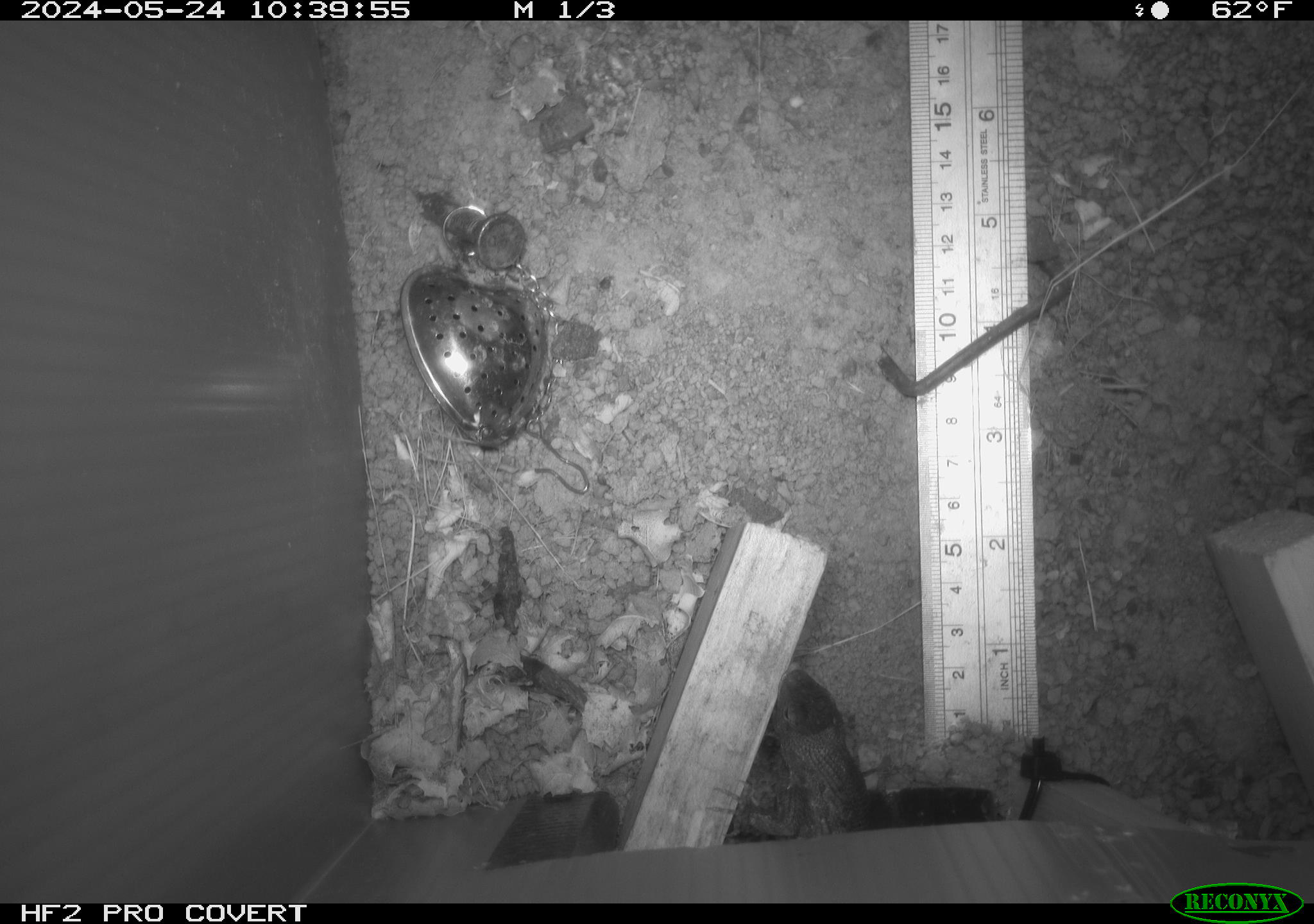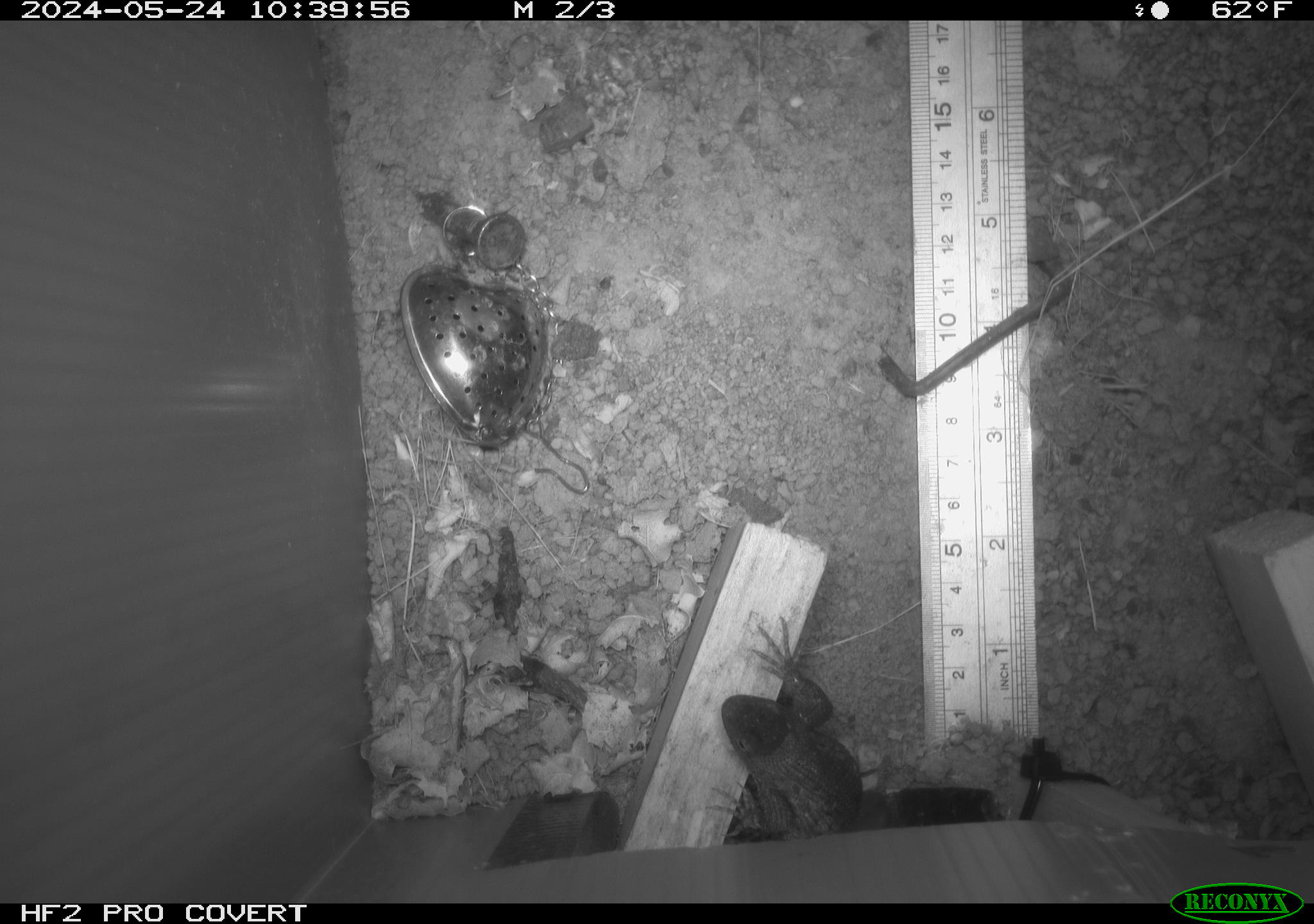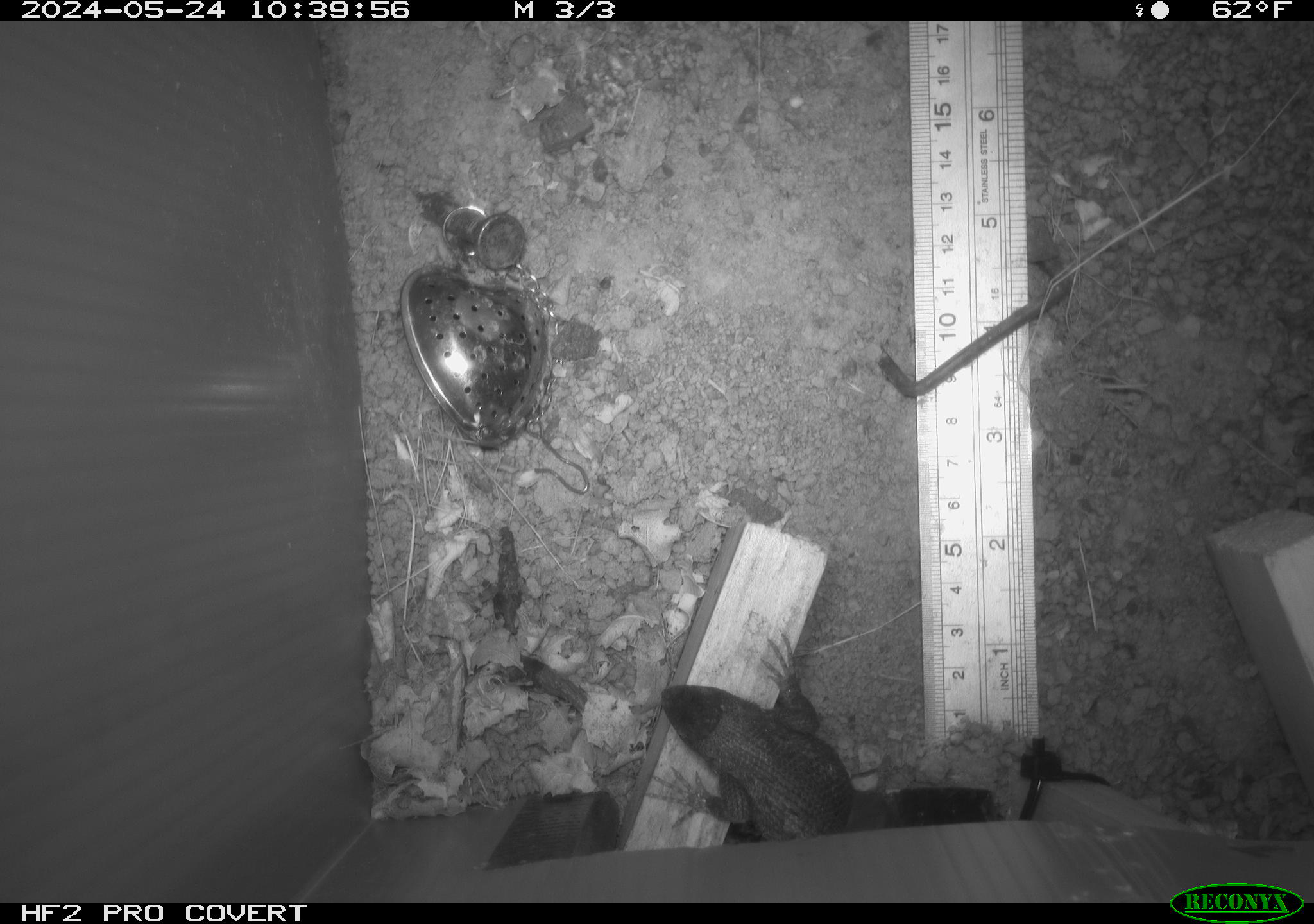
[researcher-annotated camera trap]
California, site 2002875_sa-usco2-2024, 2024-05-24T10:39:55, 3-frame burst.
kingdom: Animalia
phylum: Chordata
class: Reptilia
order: Squamata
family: Phrynosomatidae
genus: Sceloporus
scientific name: Sceloporus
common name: spiny lizards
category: sceloporus species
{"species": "sceloporus species (spiny lizards) (Sceloporus)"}